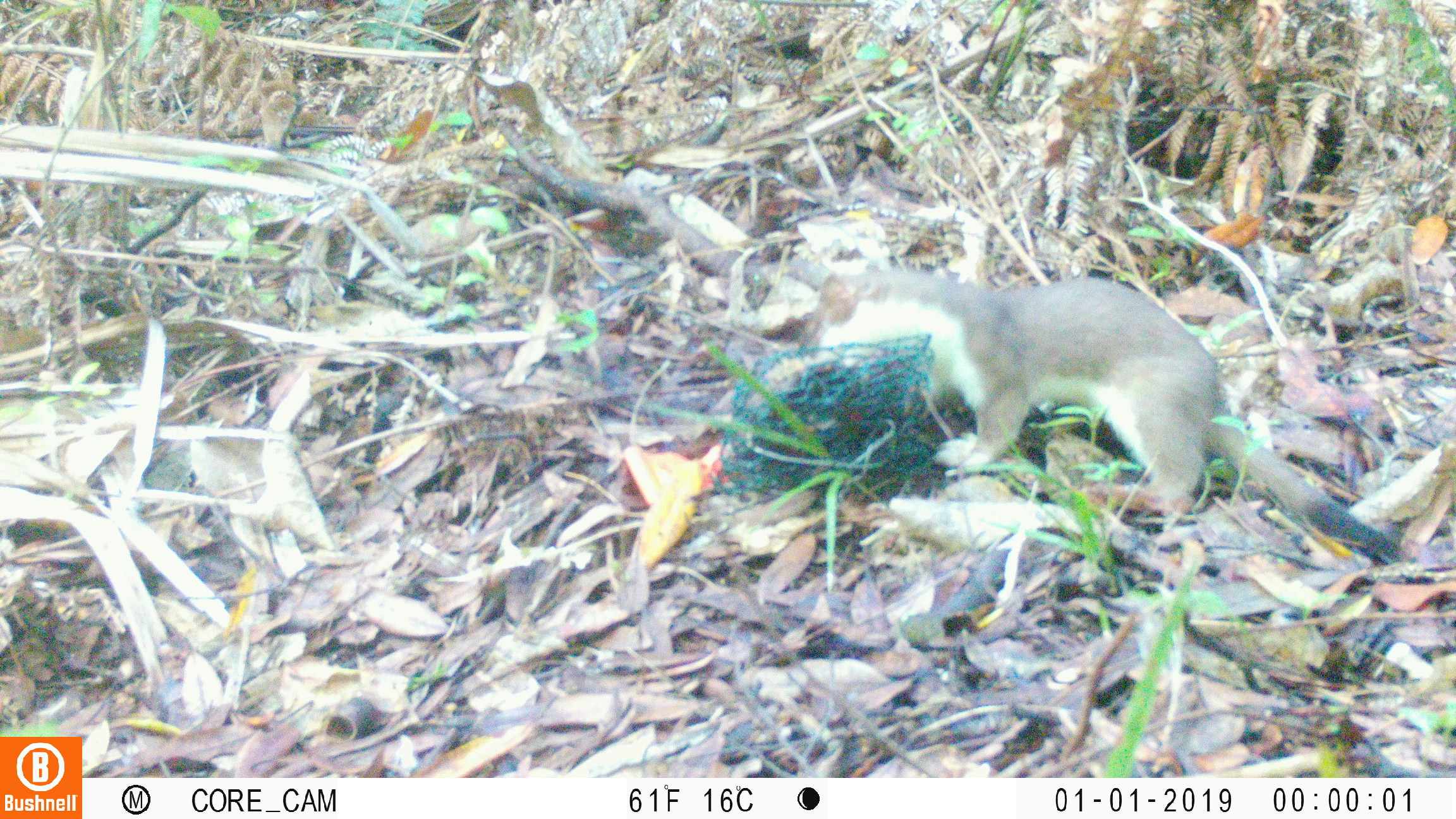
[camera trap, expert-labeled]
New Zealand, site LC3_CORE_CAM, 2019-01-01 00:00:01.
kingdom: Animalia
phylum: Chordata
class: Mammalia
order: Carnivora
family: Mustelidae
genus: Mustela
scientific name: Mustela erminea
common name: stoat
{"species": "stoat (Mustela erminea)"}